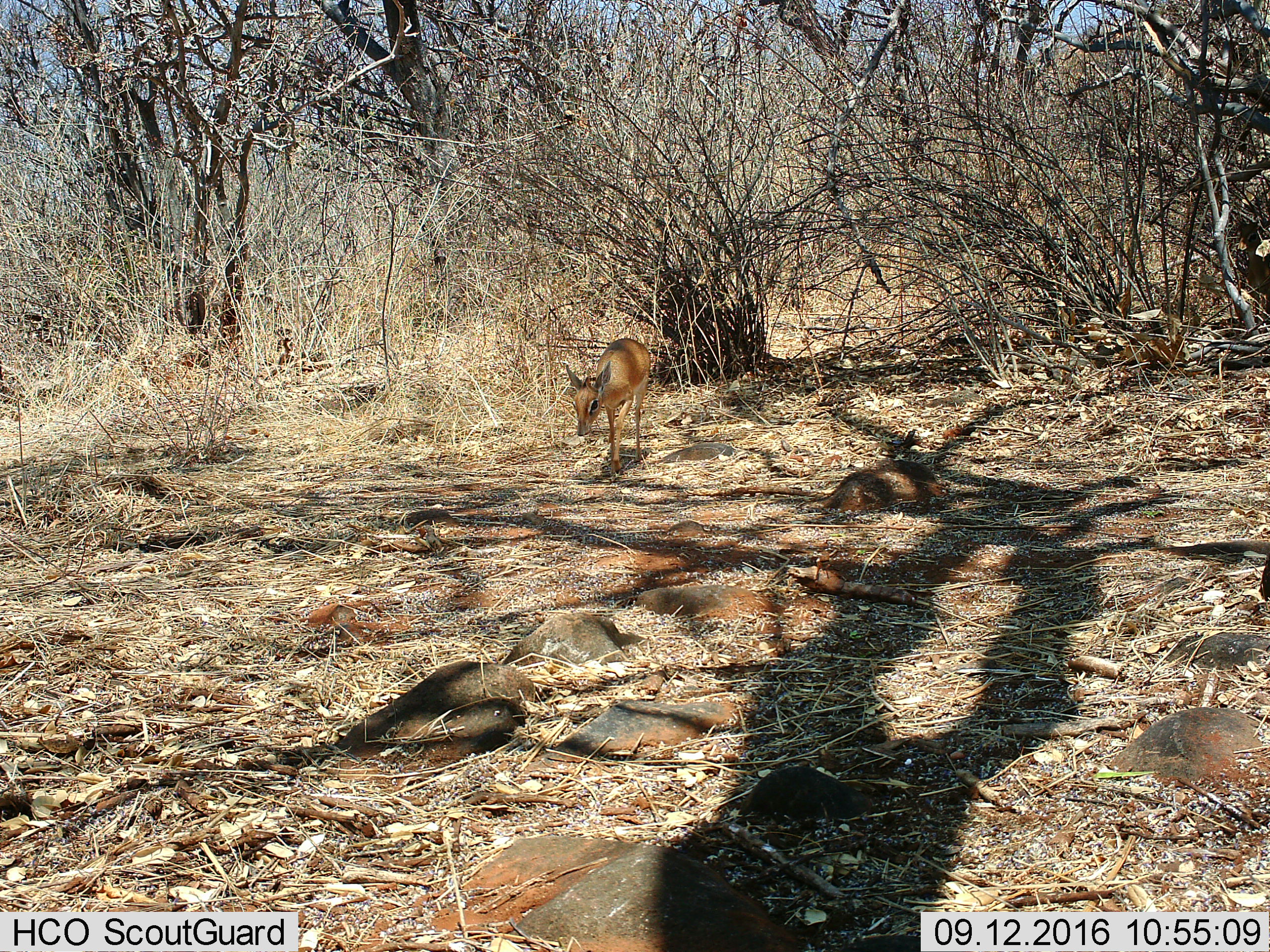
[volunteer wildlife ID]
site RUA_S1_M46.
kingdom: Animalia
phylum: Chordata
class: Mammalia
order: Artiodactyla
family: Bovidae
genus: Madoqua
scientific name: Madoqua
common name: dik-dik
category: dikdik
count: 1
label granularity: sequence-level